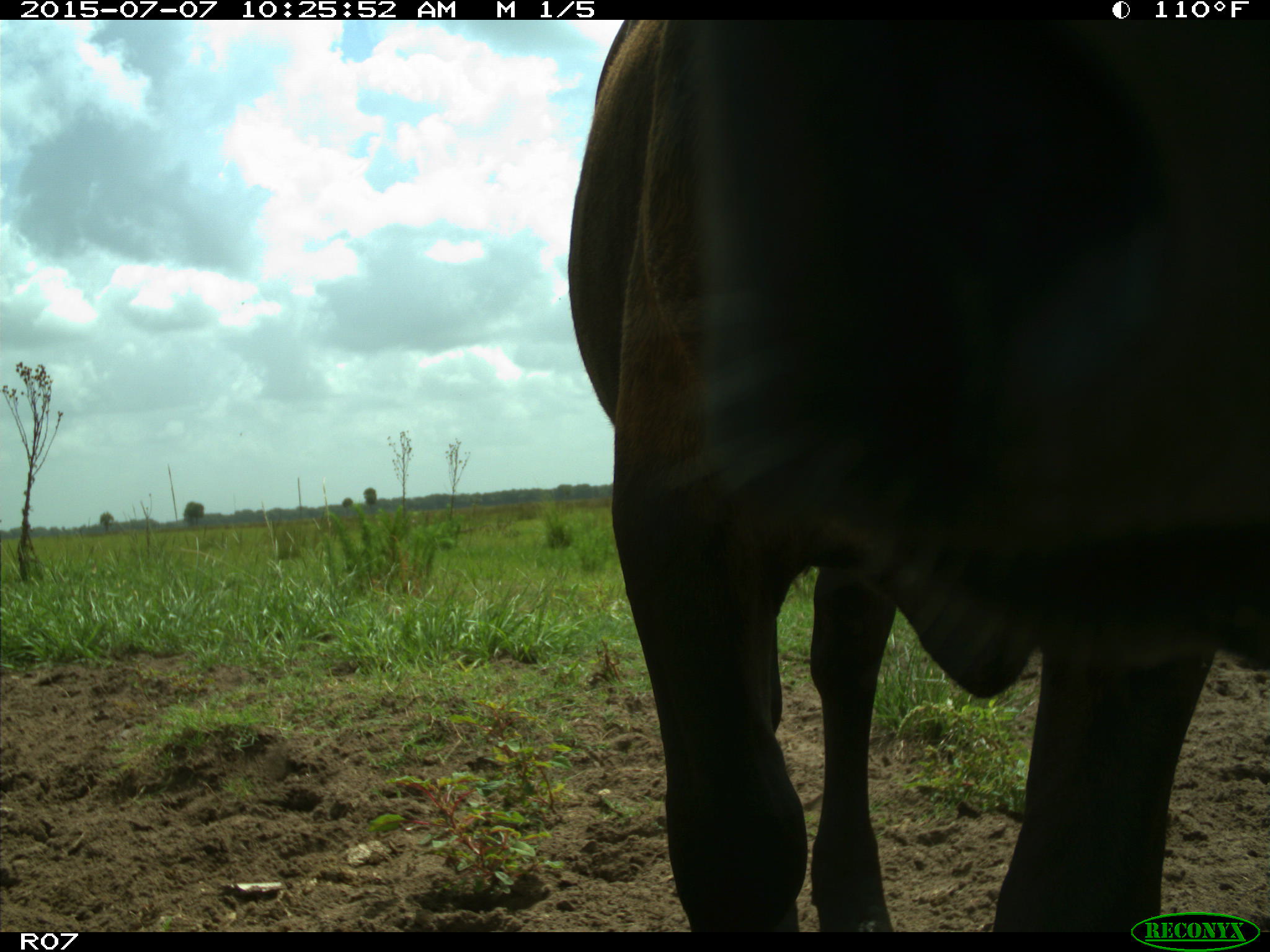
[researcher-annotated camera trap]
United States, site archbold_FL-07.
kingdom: Animalia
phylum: Chordata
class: Mammalia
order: Artiodactyla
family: Bovidae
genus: Bos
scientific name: Bos taurus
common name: domestic cow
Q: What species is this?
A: Bos taurus (domestic cow).